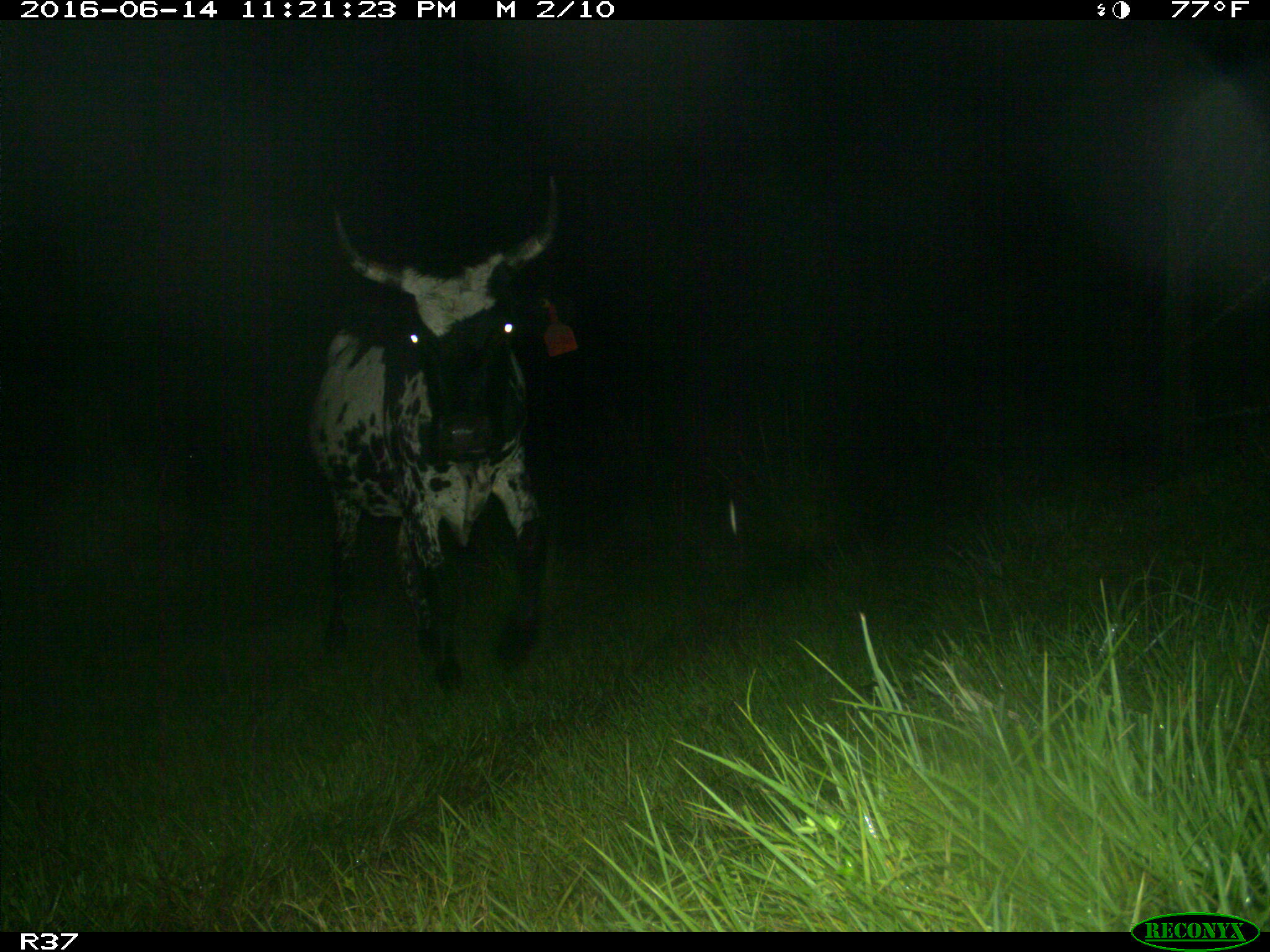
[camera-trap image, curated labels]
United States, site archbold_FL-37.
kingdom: Animalia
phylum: Chordata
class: Mammalia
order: Artiodactyla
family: Bovidae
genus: Bos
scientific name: Bos taurus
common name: domestic cow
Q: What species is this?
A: Bos taurus (domestic cow).